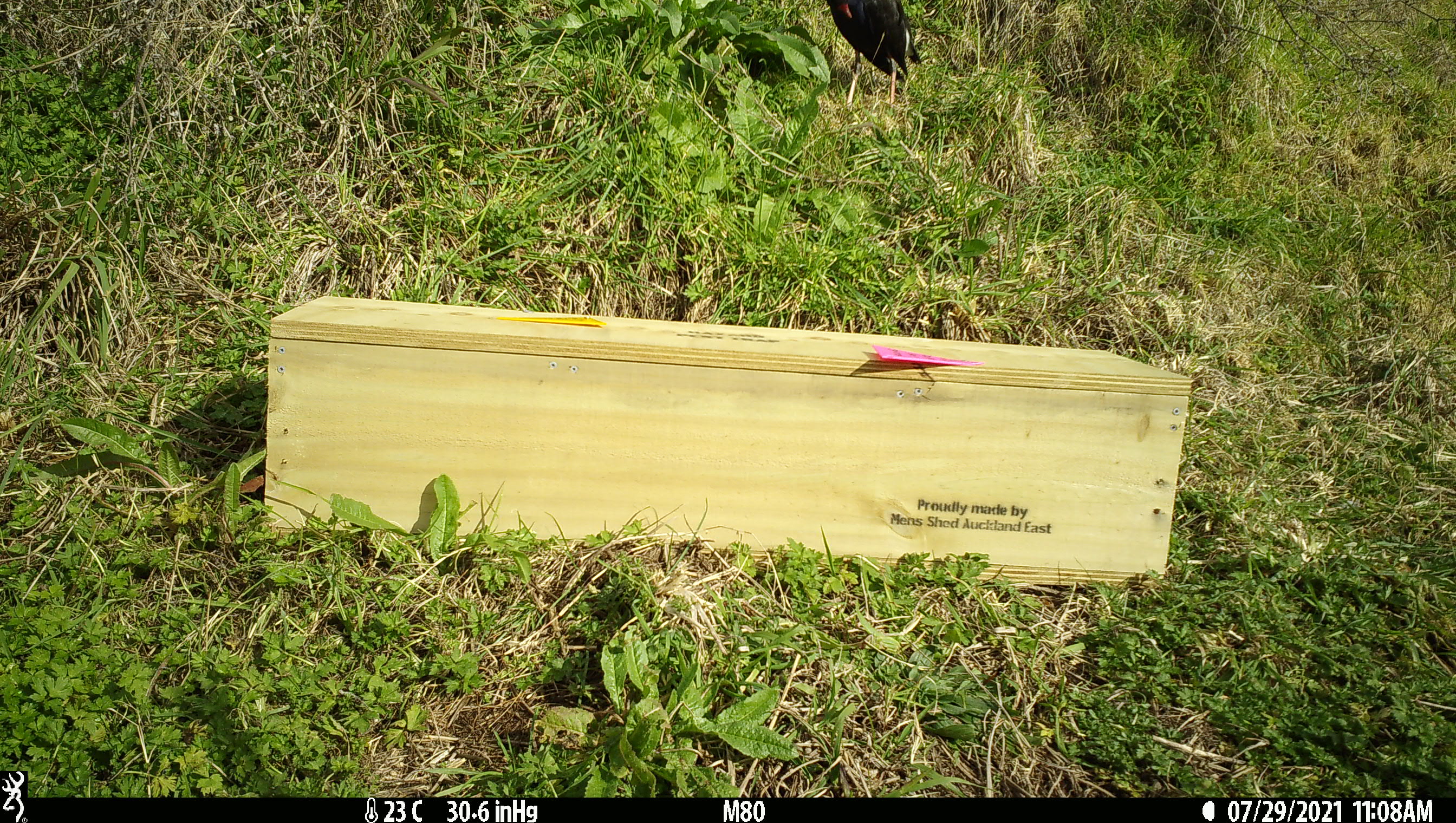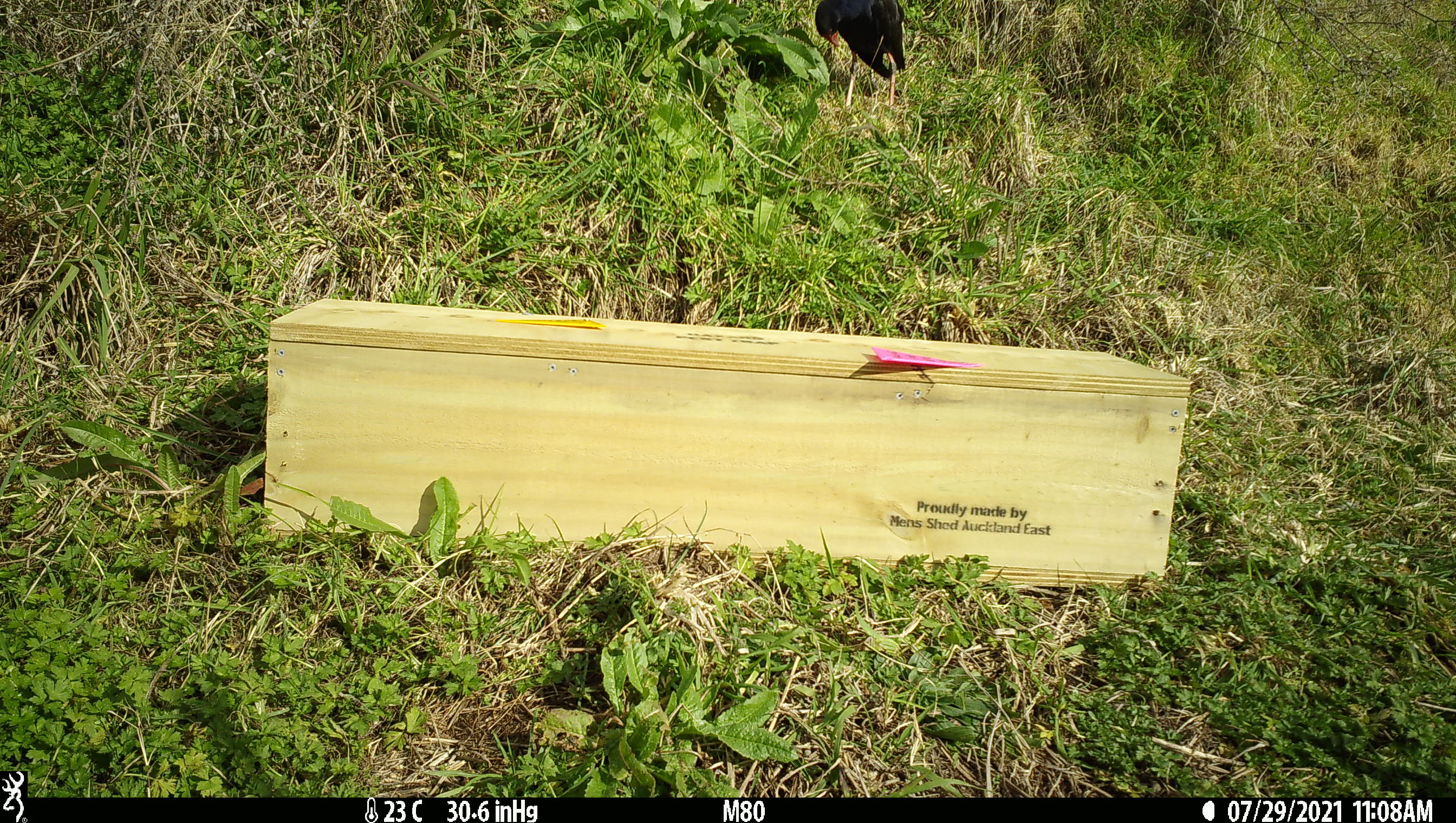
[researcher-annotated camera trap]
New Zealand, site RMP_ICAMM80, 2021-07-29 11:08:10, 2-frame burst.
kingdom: Animalia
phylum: Chordata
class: Aves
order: Gruiformes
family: Rallidae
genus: Porphyrio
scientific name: Porphyrio melanotus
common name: australasian swamphen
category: pukeko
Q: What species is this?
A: Pukeko (australasian swamphen) (Porphyrio melanotus).